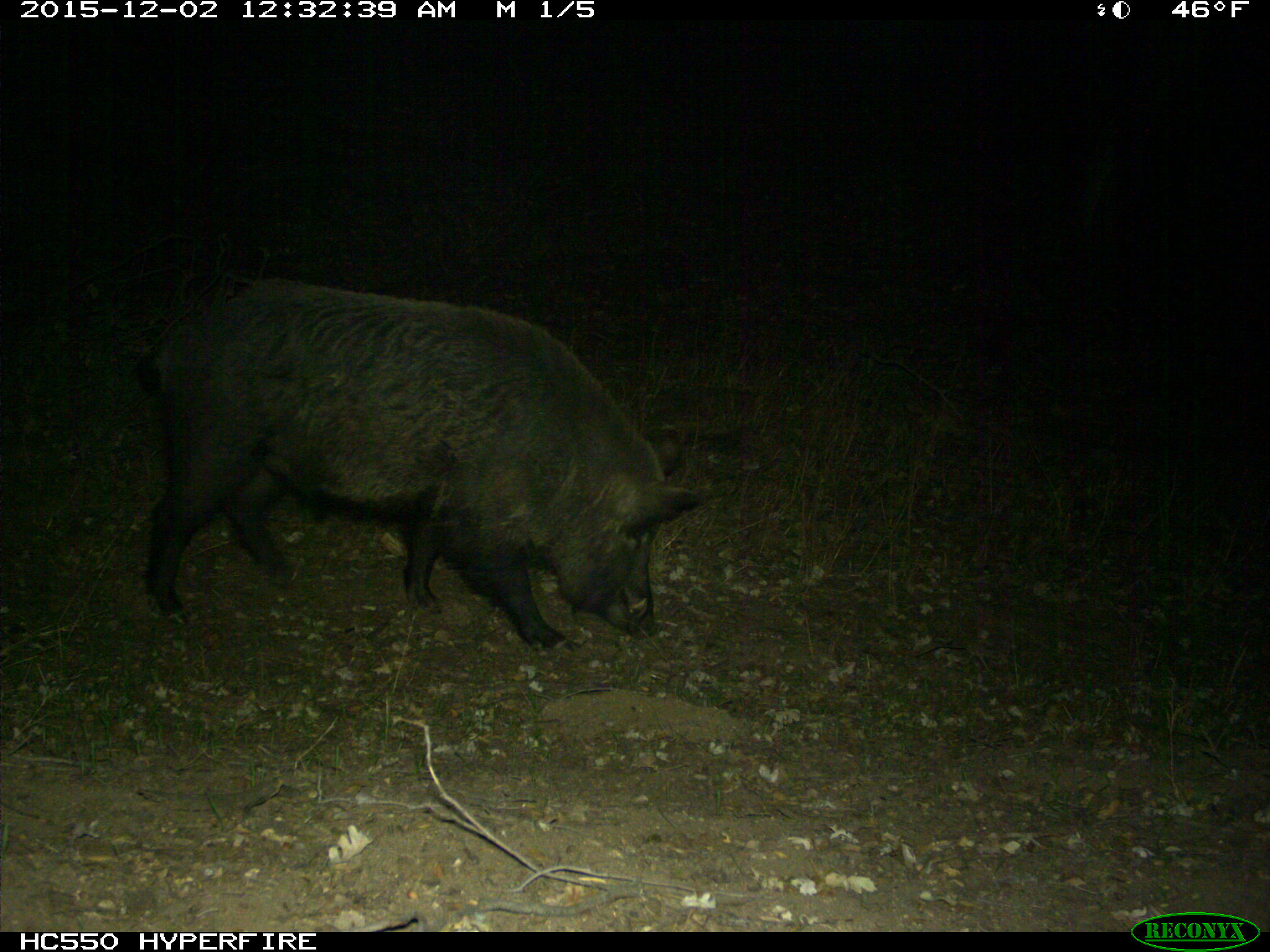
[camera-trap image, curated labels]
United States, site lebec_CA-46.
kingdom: Animalia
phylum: Chordata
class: Mammalia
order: Artiodactyla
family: Suidae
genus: Sus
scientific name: Sus scrofa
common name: wild boar